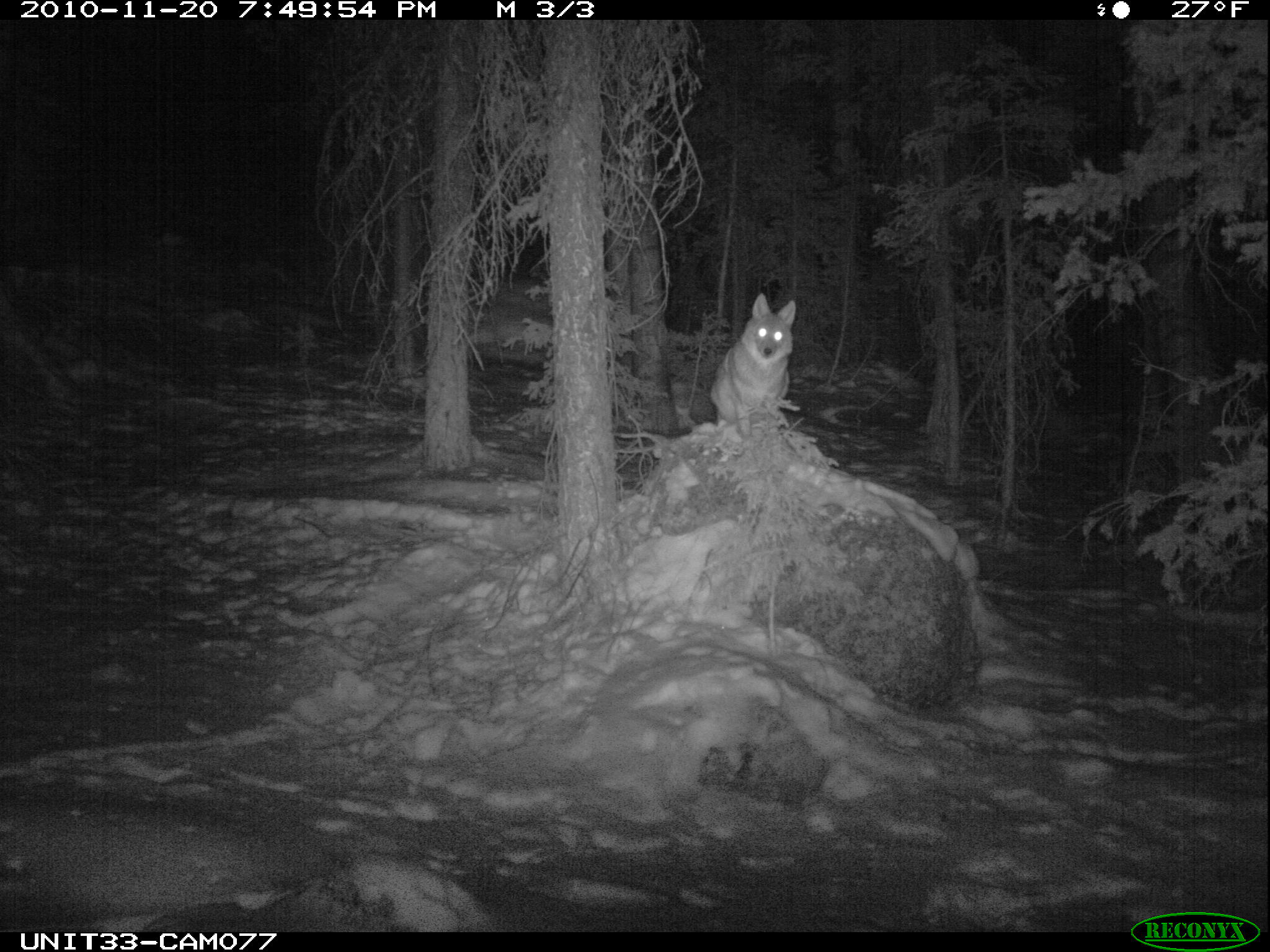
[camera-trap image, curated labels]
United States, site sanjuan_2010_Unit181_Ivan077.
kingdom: Animalia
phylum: Chordata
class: Mammalia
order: Carnivora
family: Canidae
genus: Canis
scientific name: Canis latrans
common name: coyote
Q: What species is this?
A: Canis latrans (coyote).